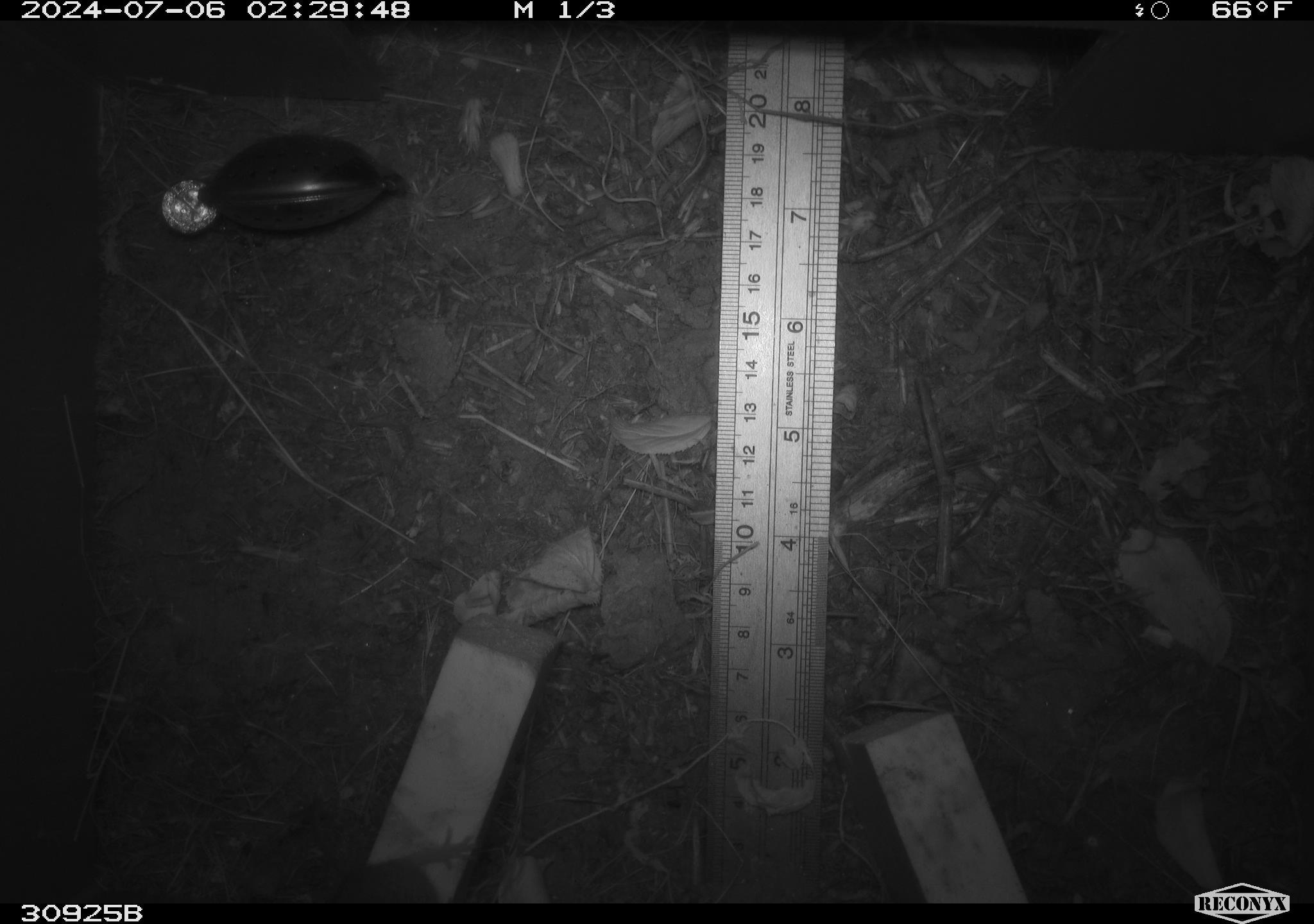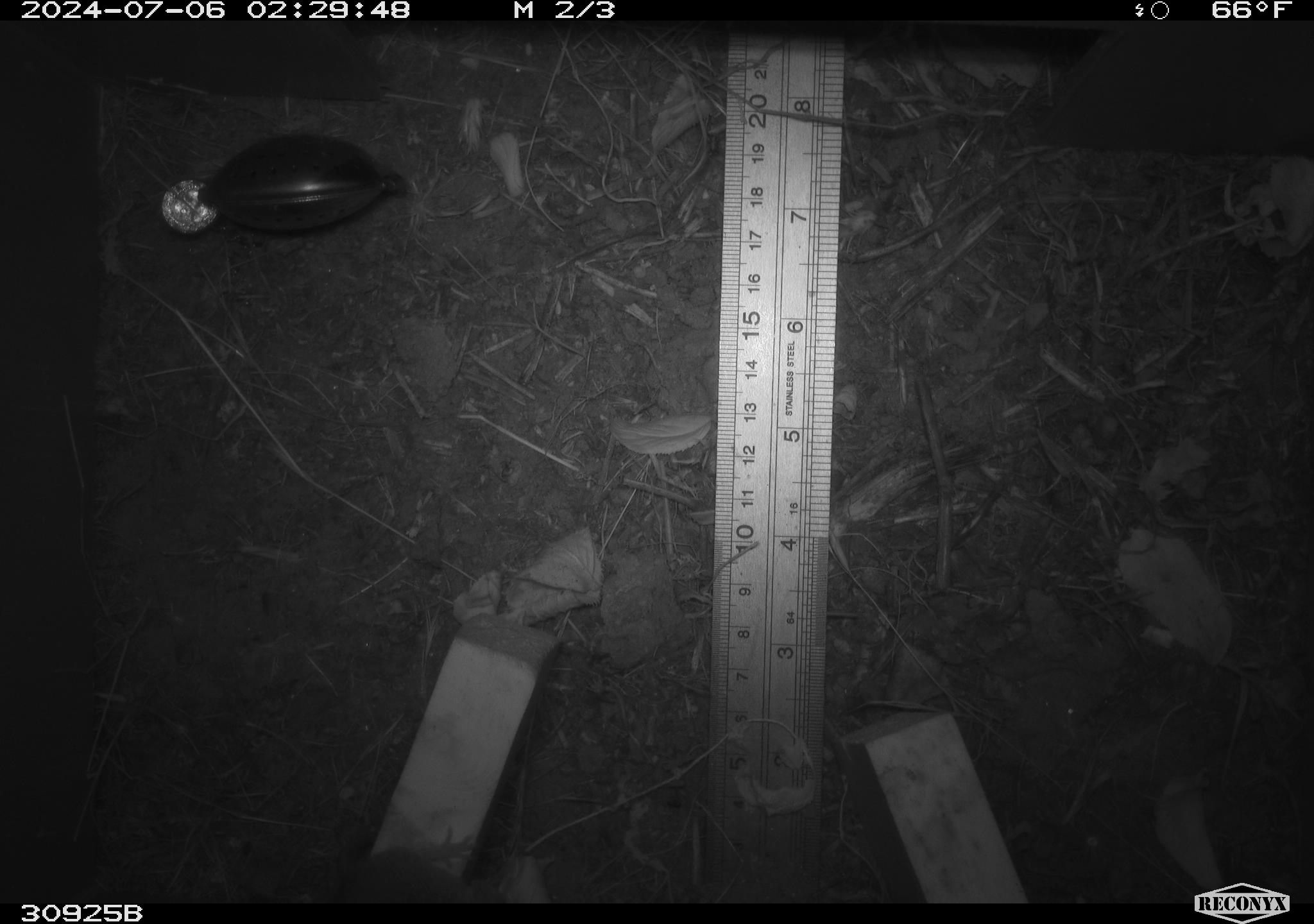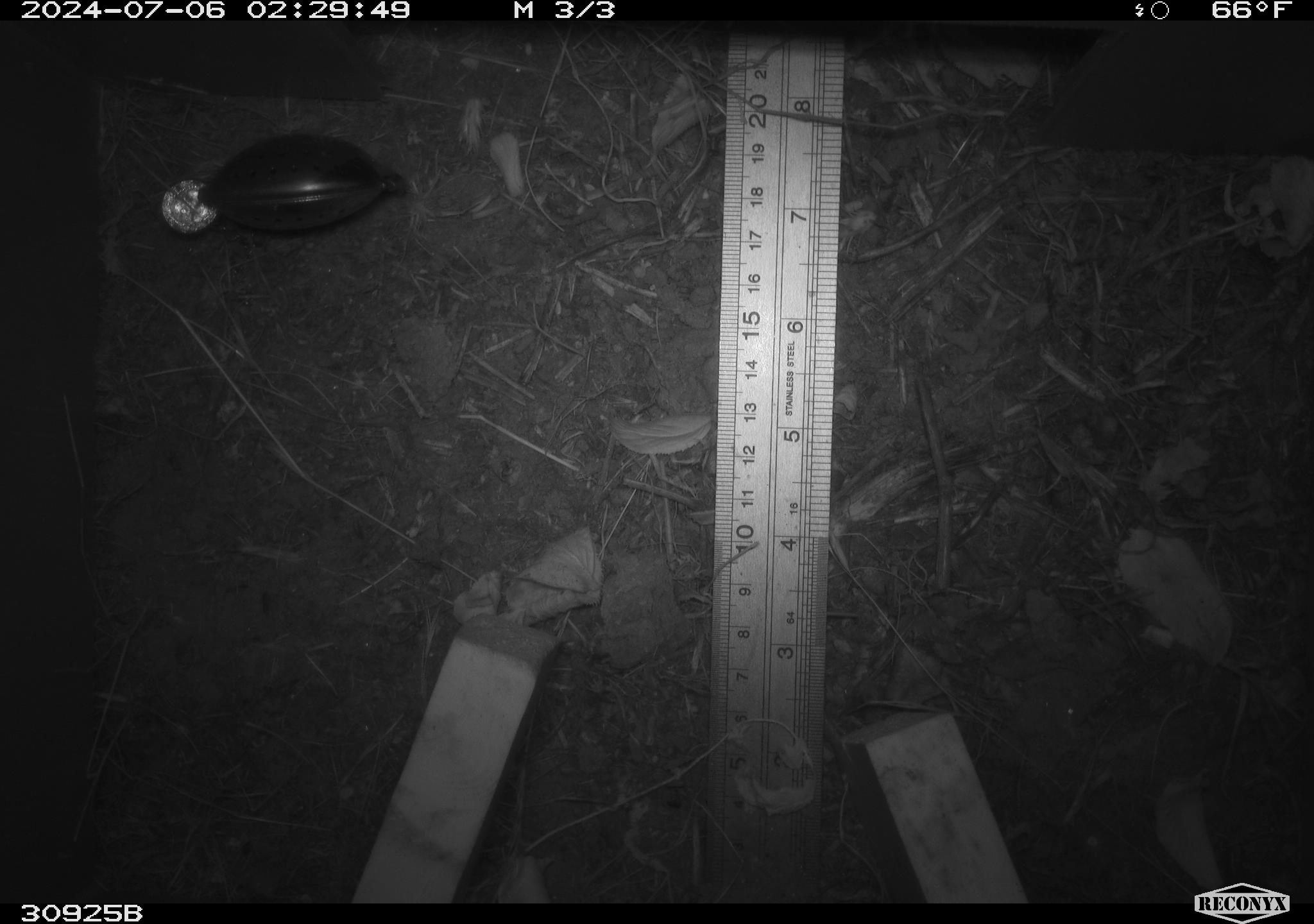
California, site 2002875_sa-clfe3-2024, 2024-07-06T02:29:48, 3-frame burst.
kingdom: Animalia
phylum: Chordata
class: Mammalia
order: Rodentia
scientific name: Rodentia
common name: rodent